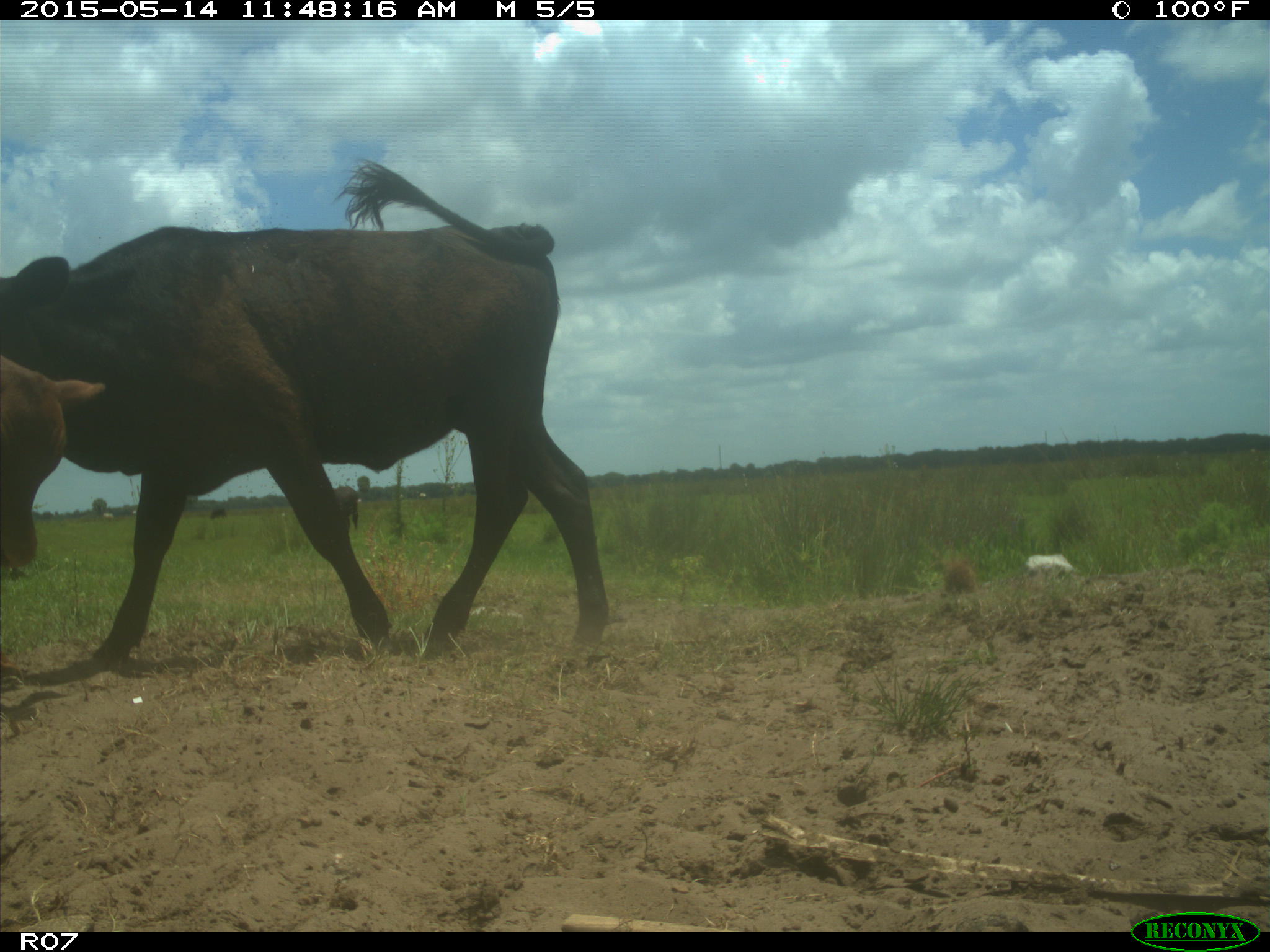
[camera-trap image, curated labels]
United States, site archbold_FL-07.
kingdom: Animalia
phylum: Chordata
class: Mammalia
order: Artiodactyla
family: Bovidae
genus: Bos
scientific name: Bos taurus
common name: domestic cow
Bos taurus (domestic cow).